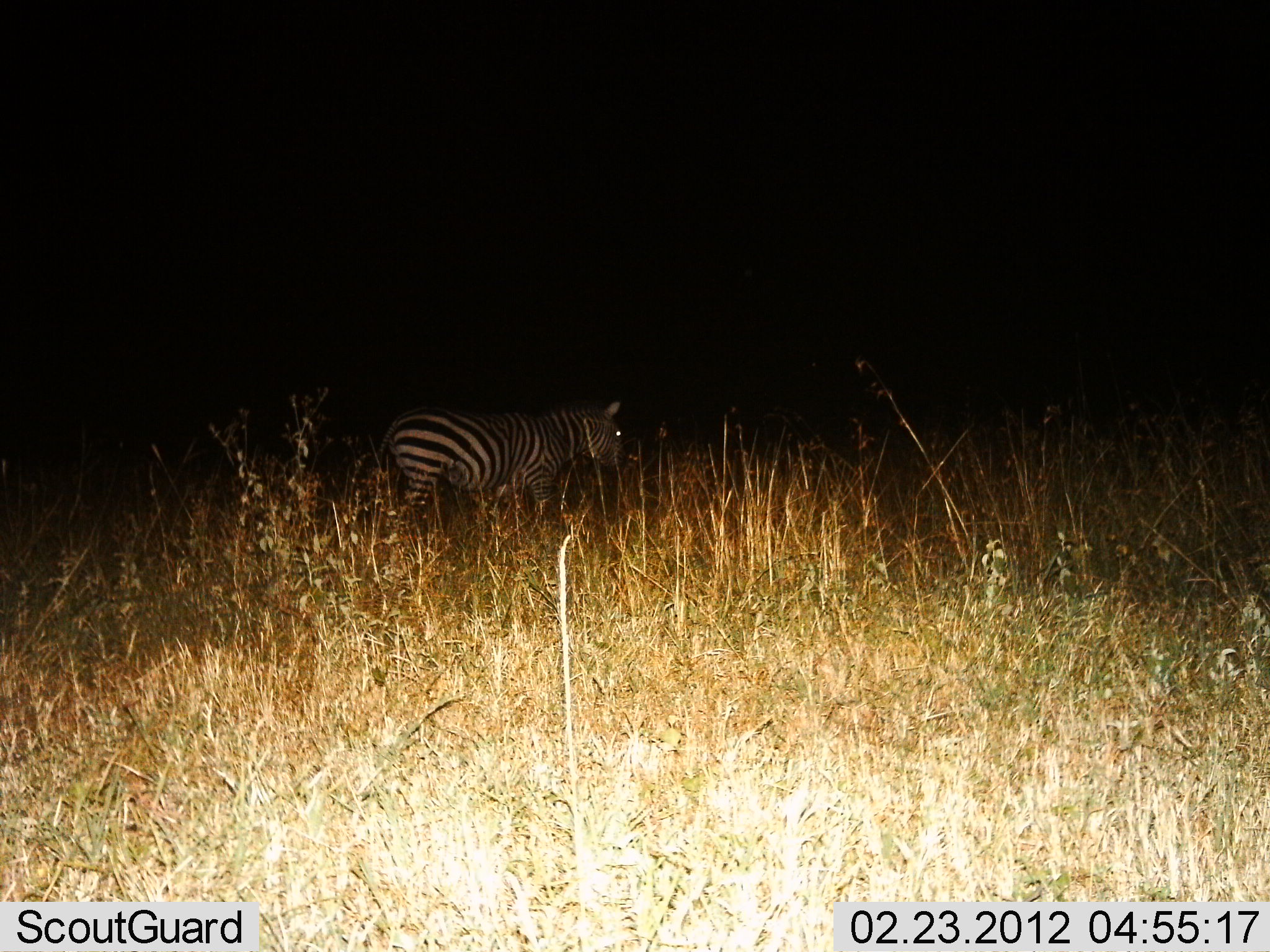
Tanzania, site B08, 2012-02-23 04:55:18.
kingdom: Animalia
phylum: Chordata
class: Mammalia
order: Perissodactyla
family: Equidae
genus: Equus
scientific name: Equus quagga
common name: plains zebra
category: zebra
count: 1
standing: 67%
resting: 0%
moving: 33%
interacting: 0%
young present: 0%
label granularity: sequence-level